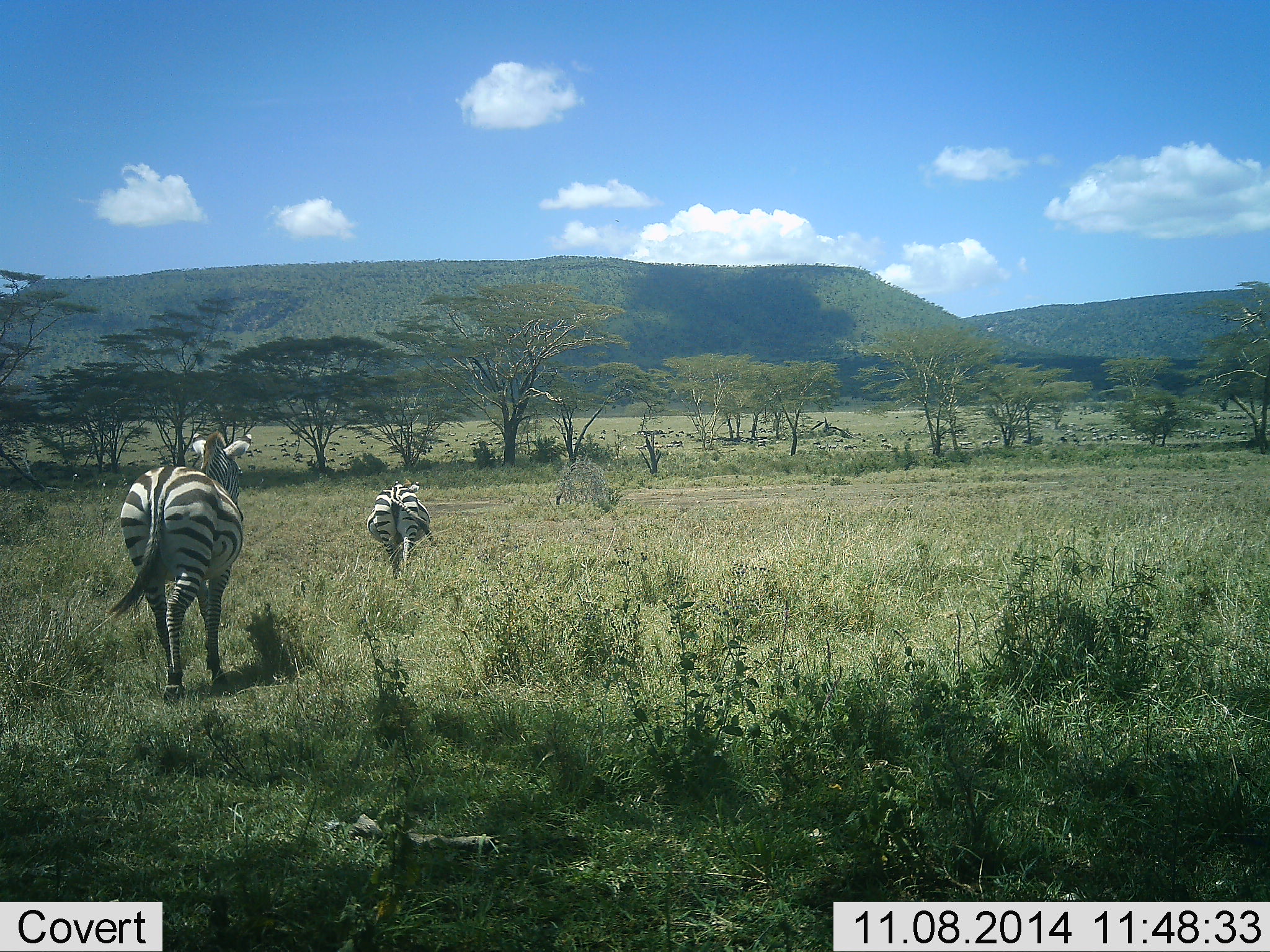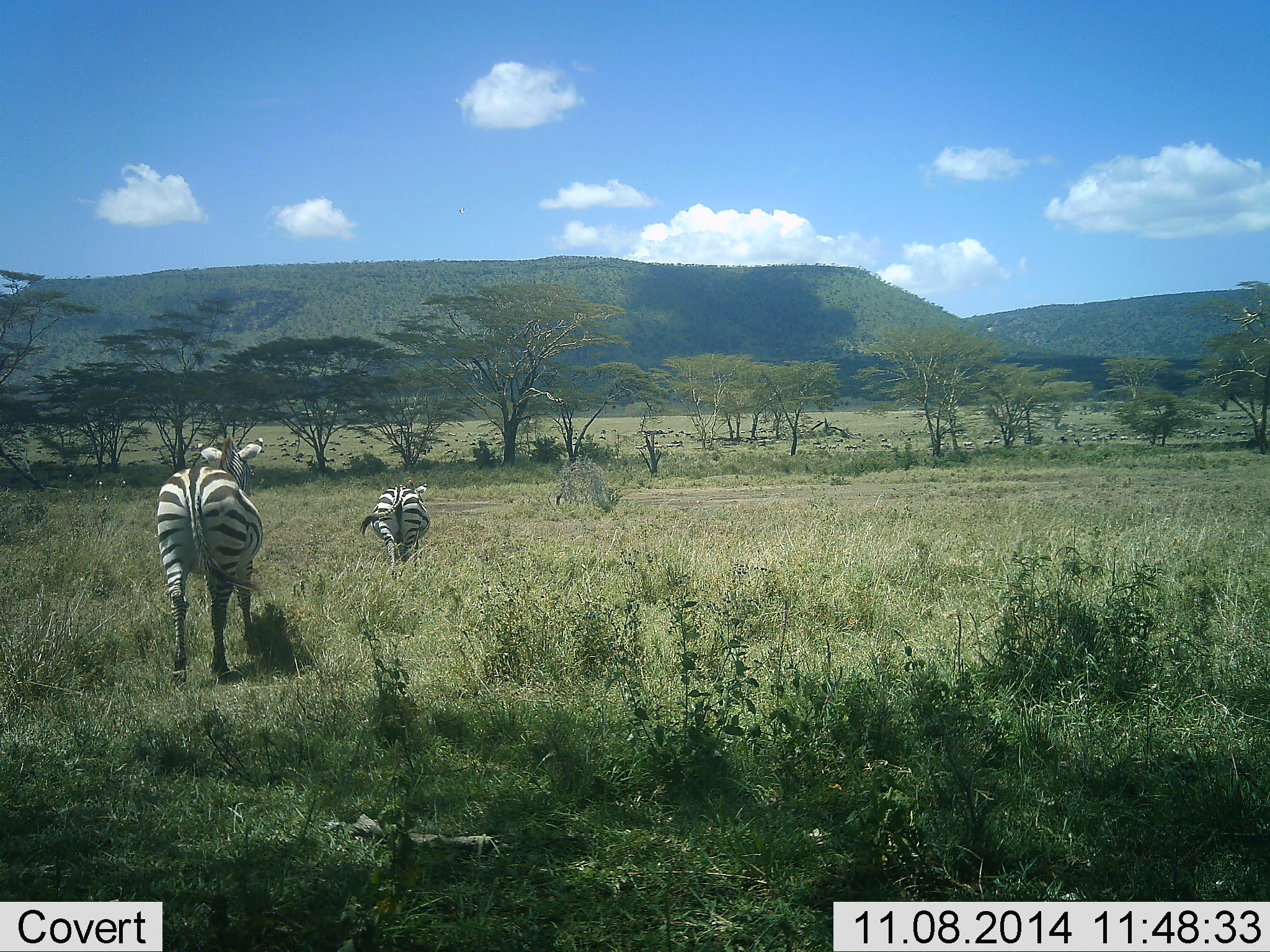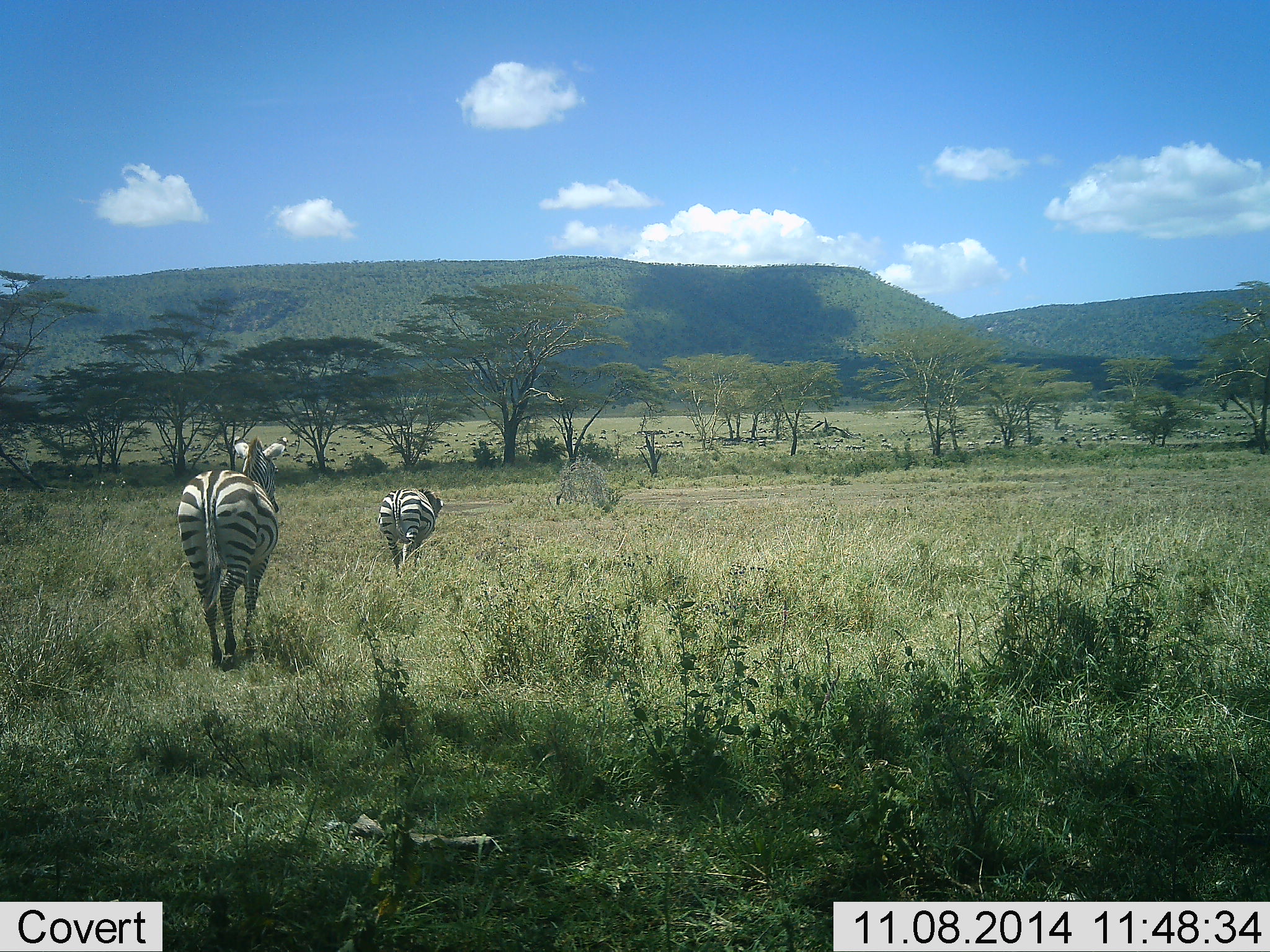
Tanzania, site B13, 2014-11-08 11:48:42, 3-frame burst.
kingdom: Animalia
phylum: Chordata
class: Mammalia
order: Perissodactyla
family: Equidae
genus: Equus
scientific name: Equus quagga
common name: plains zebra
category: zebra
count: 2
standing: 10%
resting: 0%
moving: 90%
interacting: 0%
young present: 0%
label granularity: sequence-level